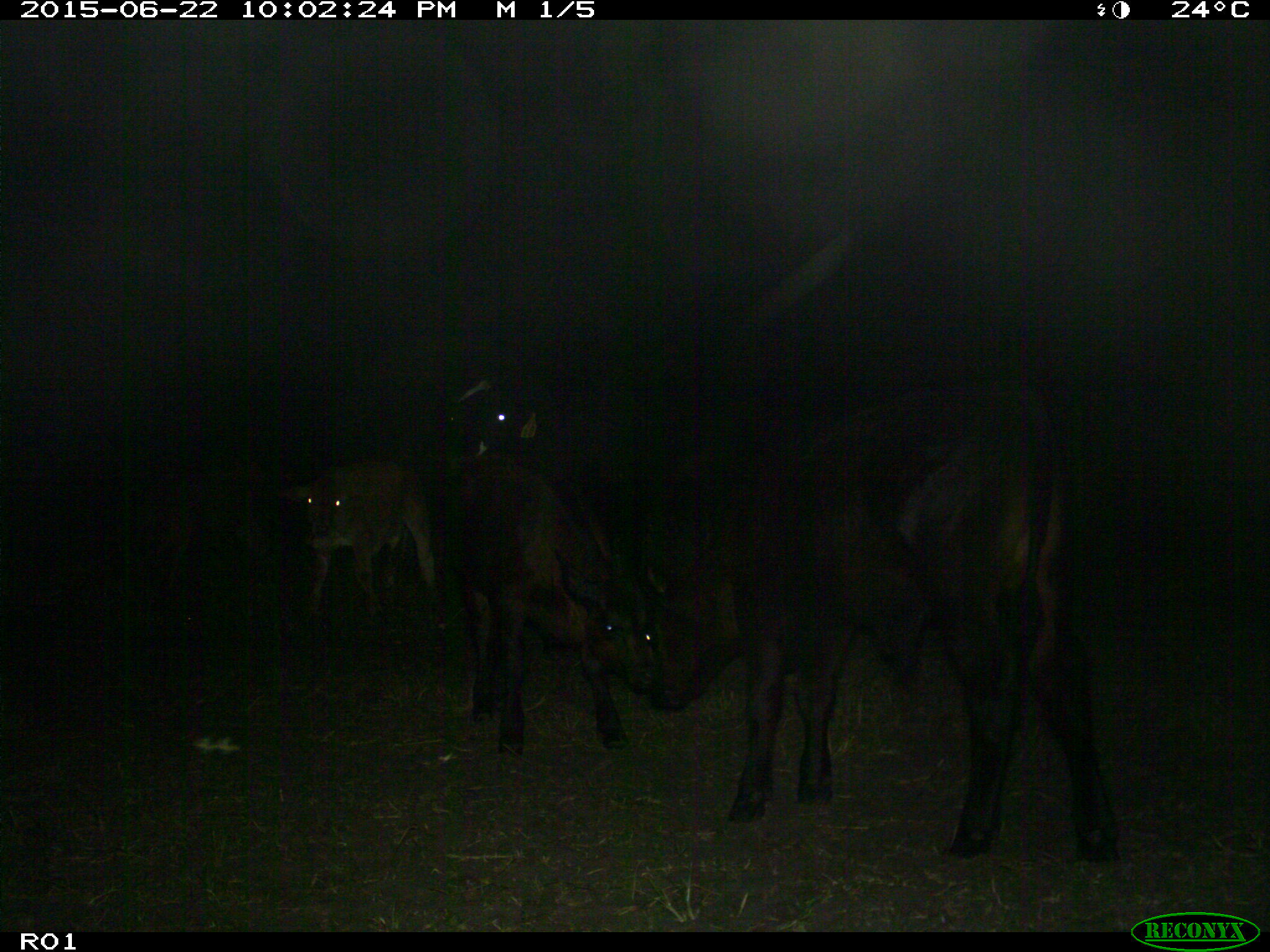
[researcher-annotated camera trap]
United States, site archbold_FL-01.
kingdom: Animalia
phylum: Chordata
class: Mammalia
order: Artiodactyla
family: Bovidae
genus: Bos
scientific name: Bos taurus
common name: domestic cow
Bos taurus (domestic cow).